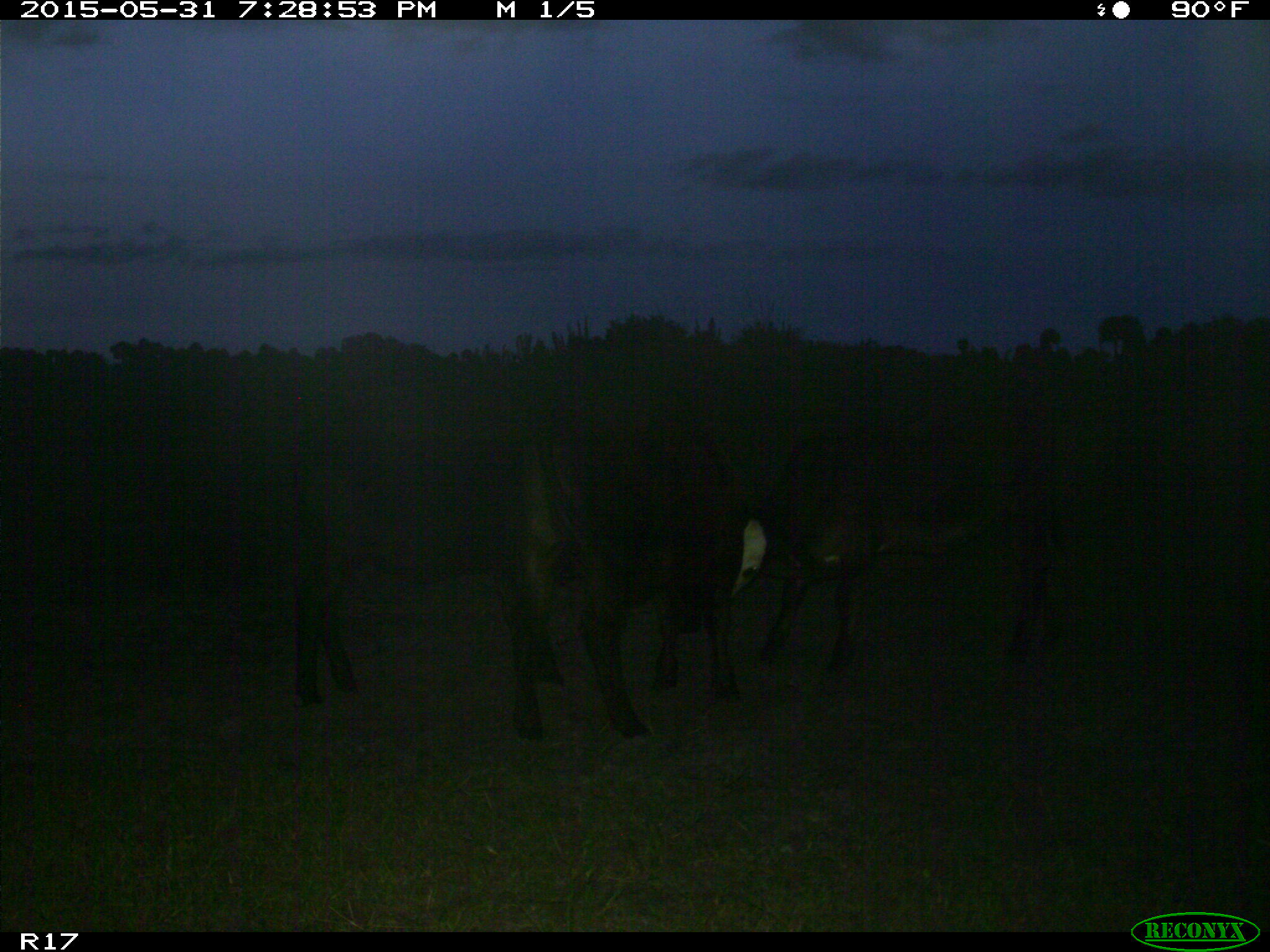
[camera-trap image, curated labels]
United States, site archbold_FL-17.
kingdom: Animalia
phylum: Chordata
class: Mammalia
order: Artiodactyla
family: Bovidae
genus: Bos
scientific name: Bos taurus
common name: domestic cow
Bos taurus (domestic cow).